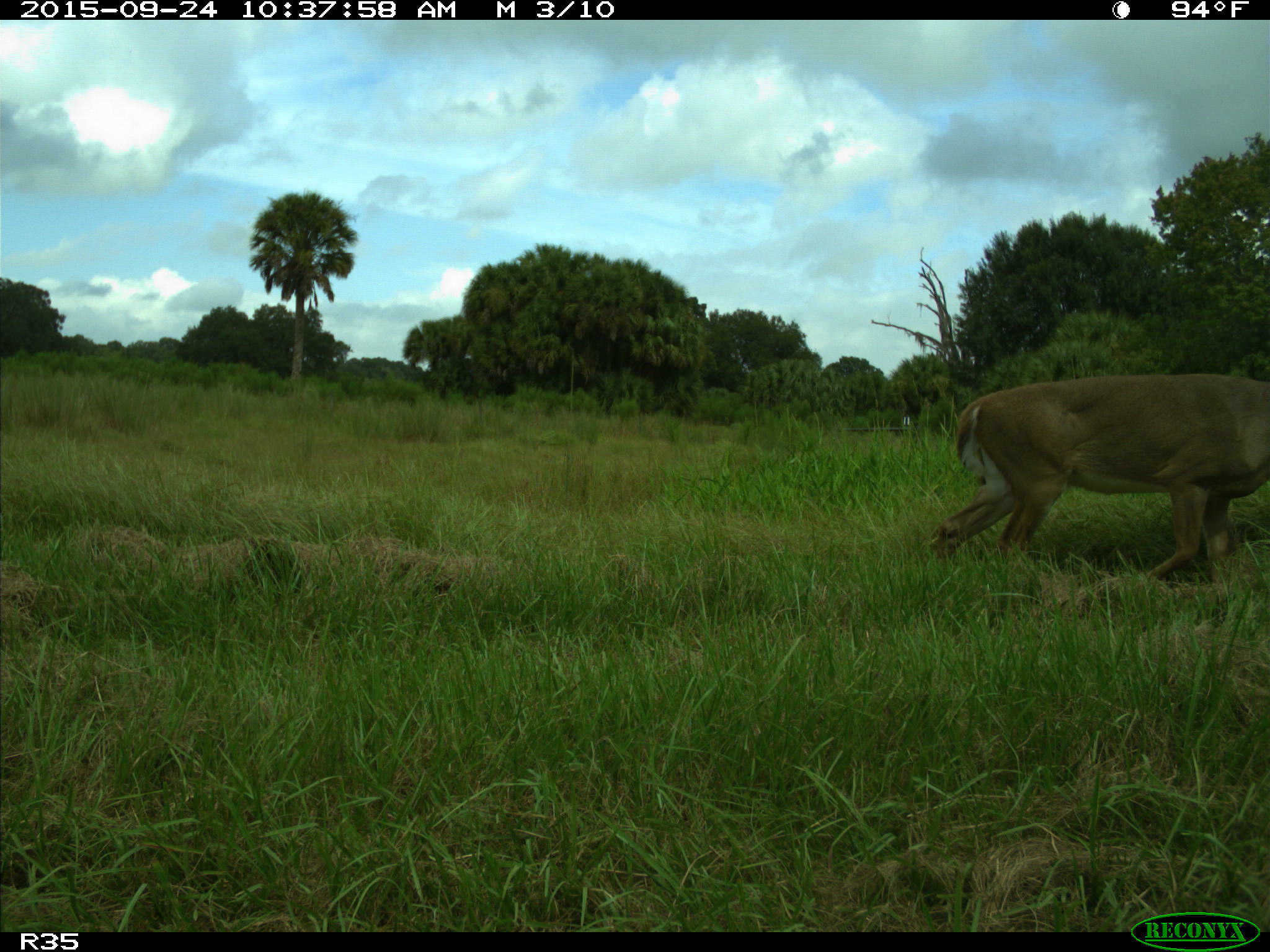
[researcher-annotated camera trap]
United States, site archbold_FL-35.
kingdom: Animalia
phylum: Chordata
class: Mammalia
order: Artiodactyla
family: Cervidae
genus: Odocoileus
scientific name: Odocoileus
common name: deer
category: unidentified deer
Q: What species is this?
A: Unidentified deer (deer) (Odocoileus).